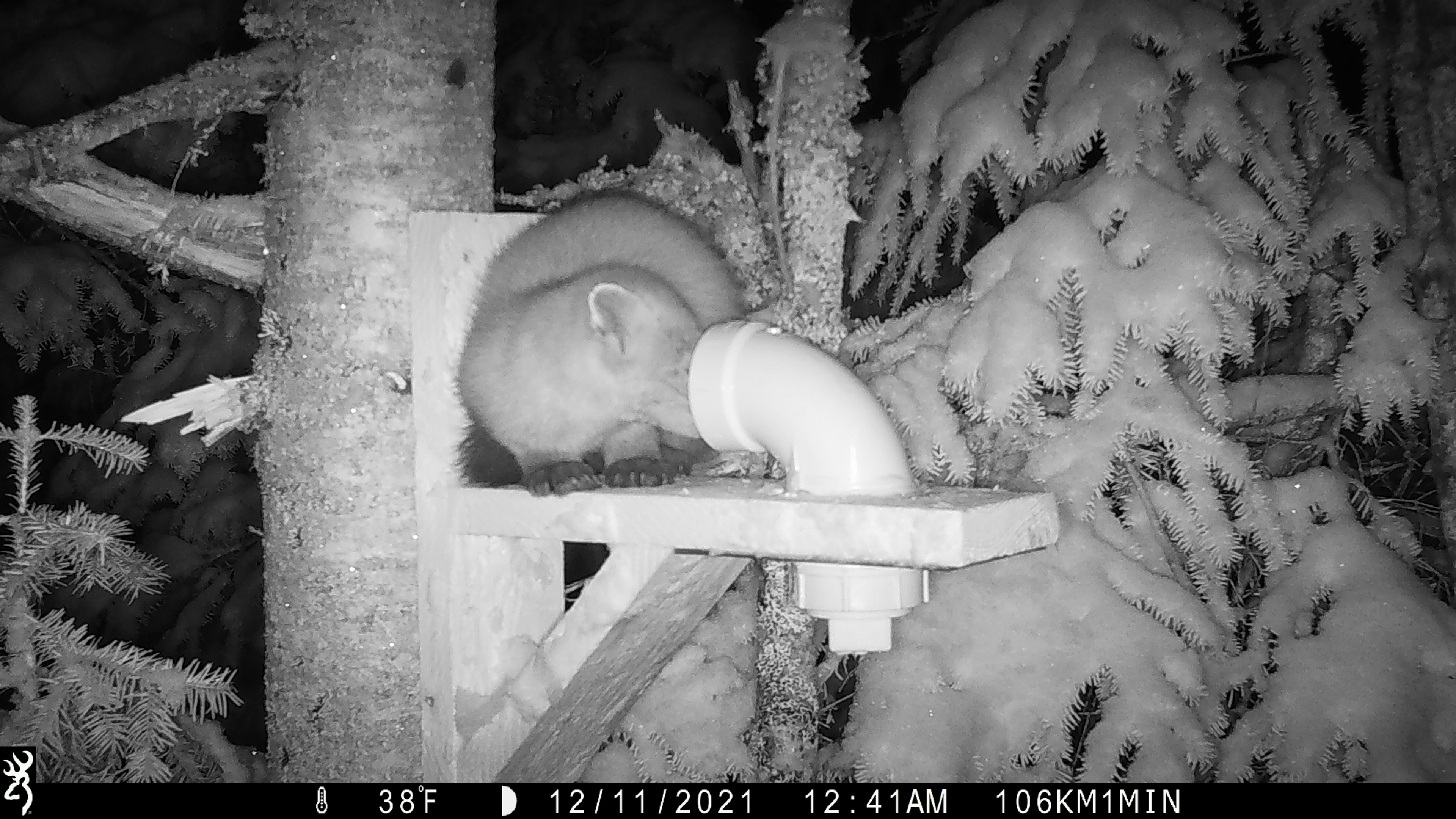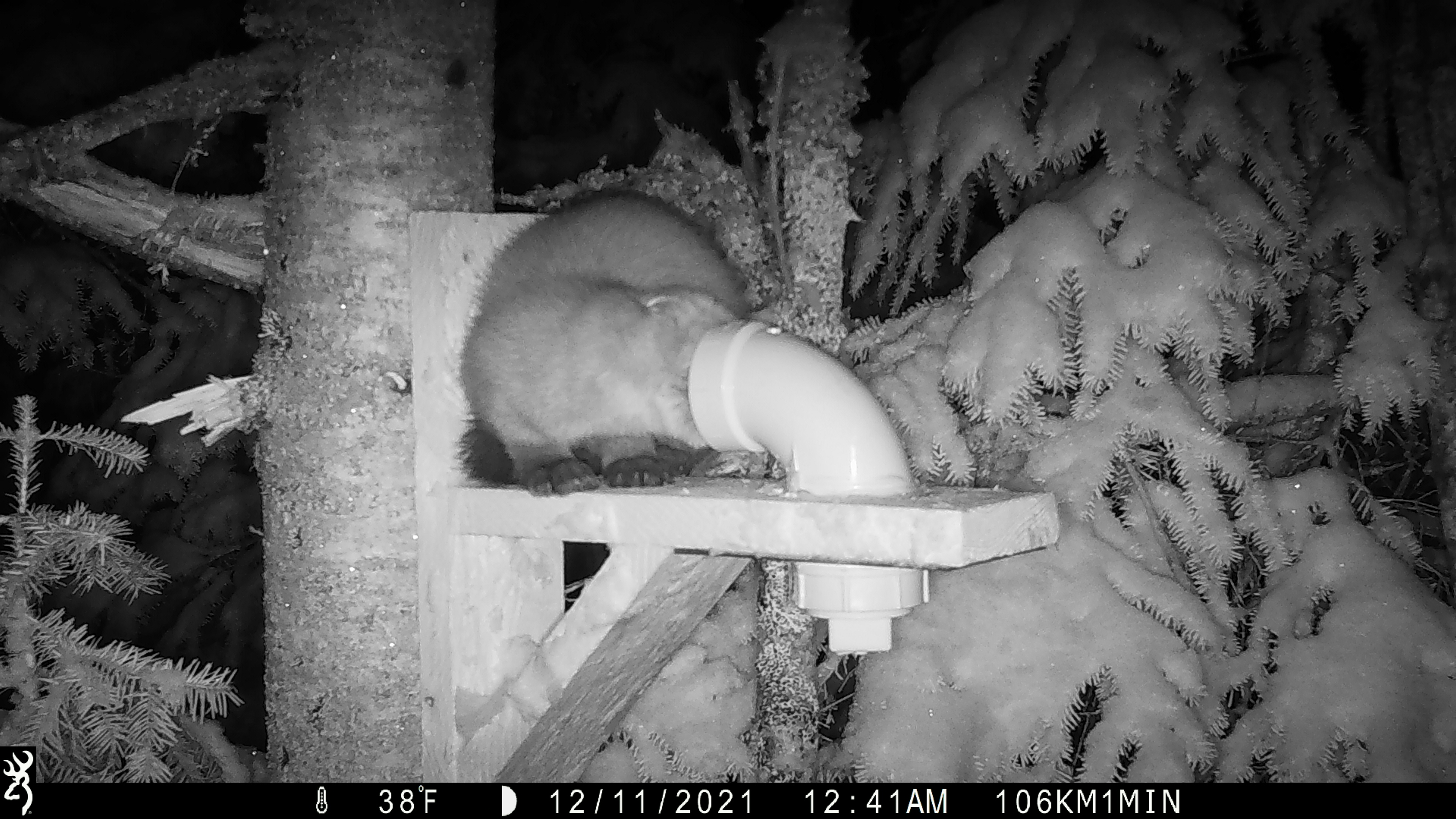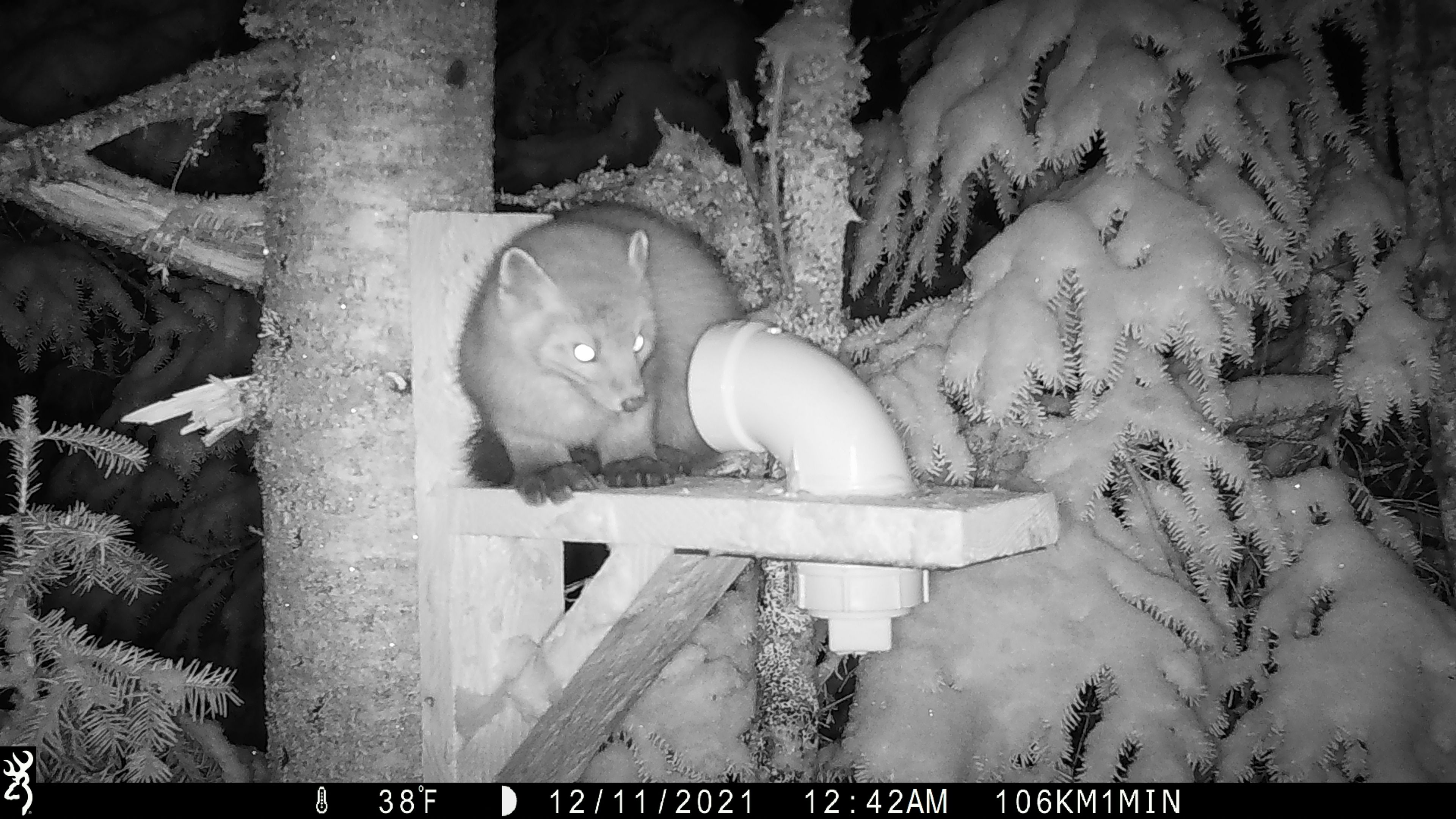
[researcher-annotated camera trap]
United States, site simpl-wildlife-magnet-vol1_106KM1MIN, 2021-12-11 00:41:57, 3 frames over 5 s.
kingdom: Animalia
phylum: Chordata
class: Mammalia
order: Carnivora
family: Mustelidae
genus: Martes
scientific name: Martes americana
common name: american marten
American marten (Martes americana).